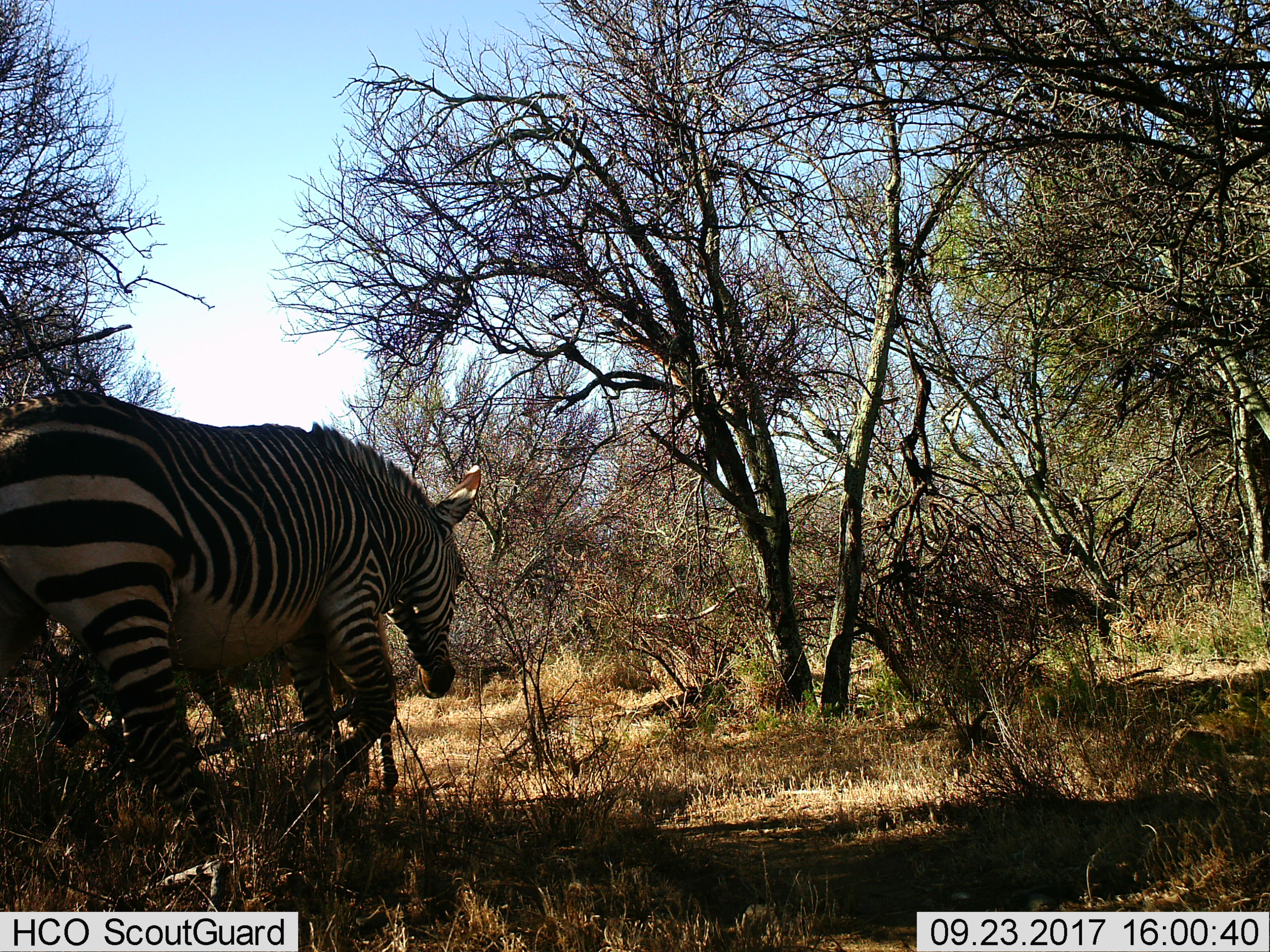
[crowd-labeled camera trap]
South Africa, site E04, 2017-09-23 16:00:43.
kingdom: Animalia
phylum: Chordata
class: Mammalia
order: Perissodactyla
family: Equidae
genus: Equus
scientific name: Equus zebra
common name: mountain zebra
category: zebramountain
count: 1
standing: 0%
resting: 0%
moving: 100%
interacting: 0%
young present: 14%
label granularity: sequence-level